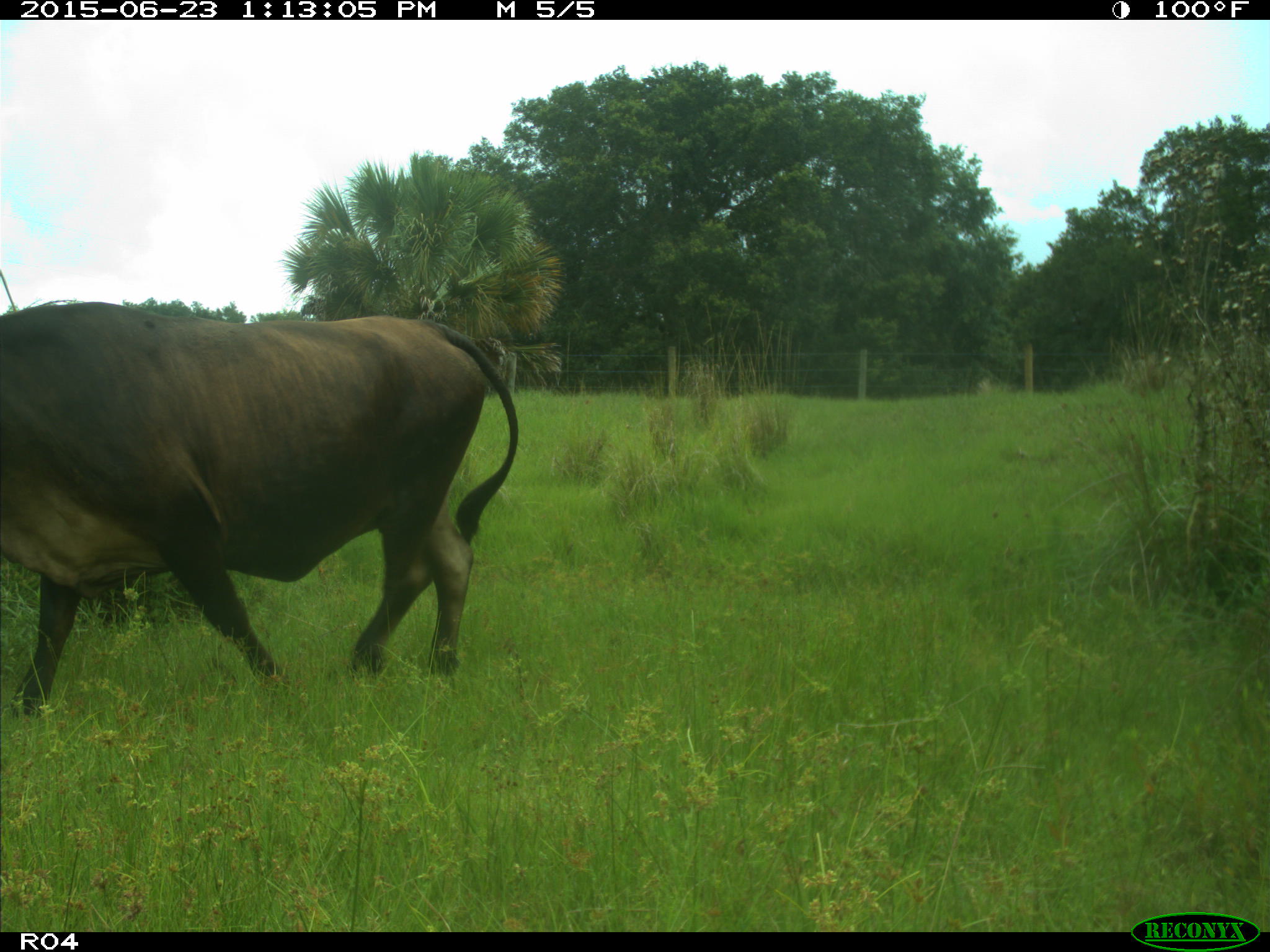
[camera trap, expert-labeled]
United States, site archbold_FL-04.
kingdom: Animalia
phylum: Chordata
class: Mammalia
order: Artiodactyla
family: Bovidae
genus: Bos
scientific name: Bos taurus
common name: domestic cow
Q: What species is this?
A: Bos taurus (domestic cow).